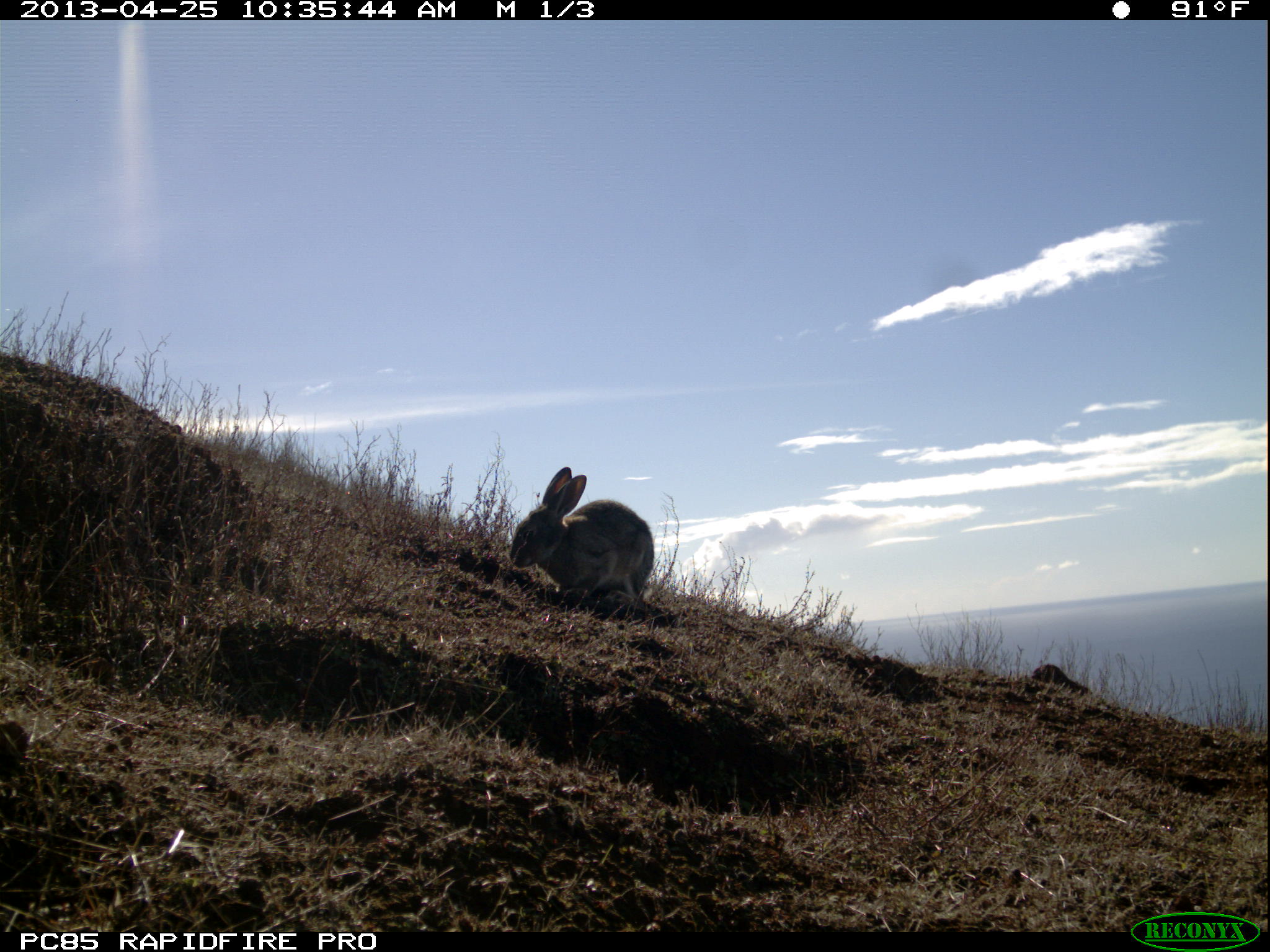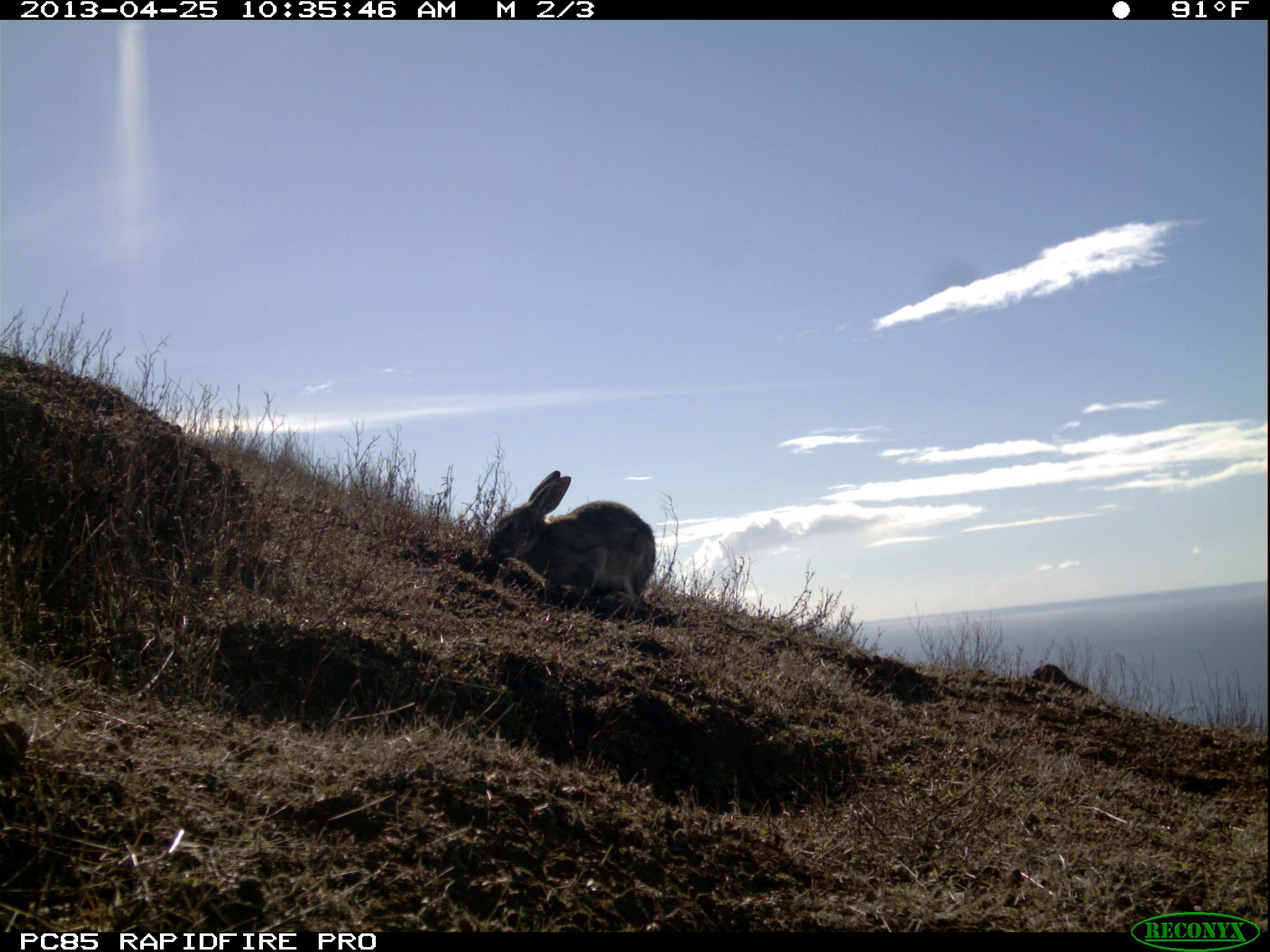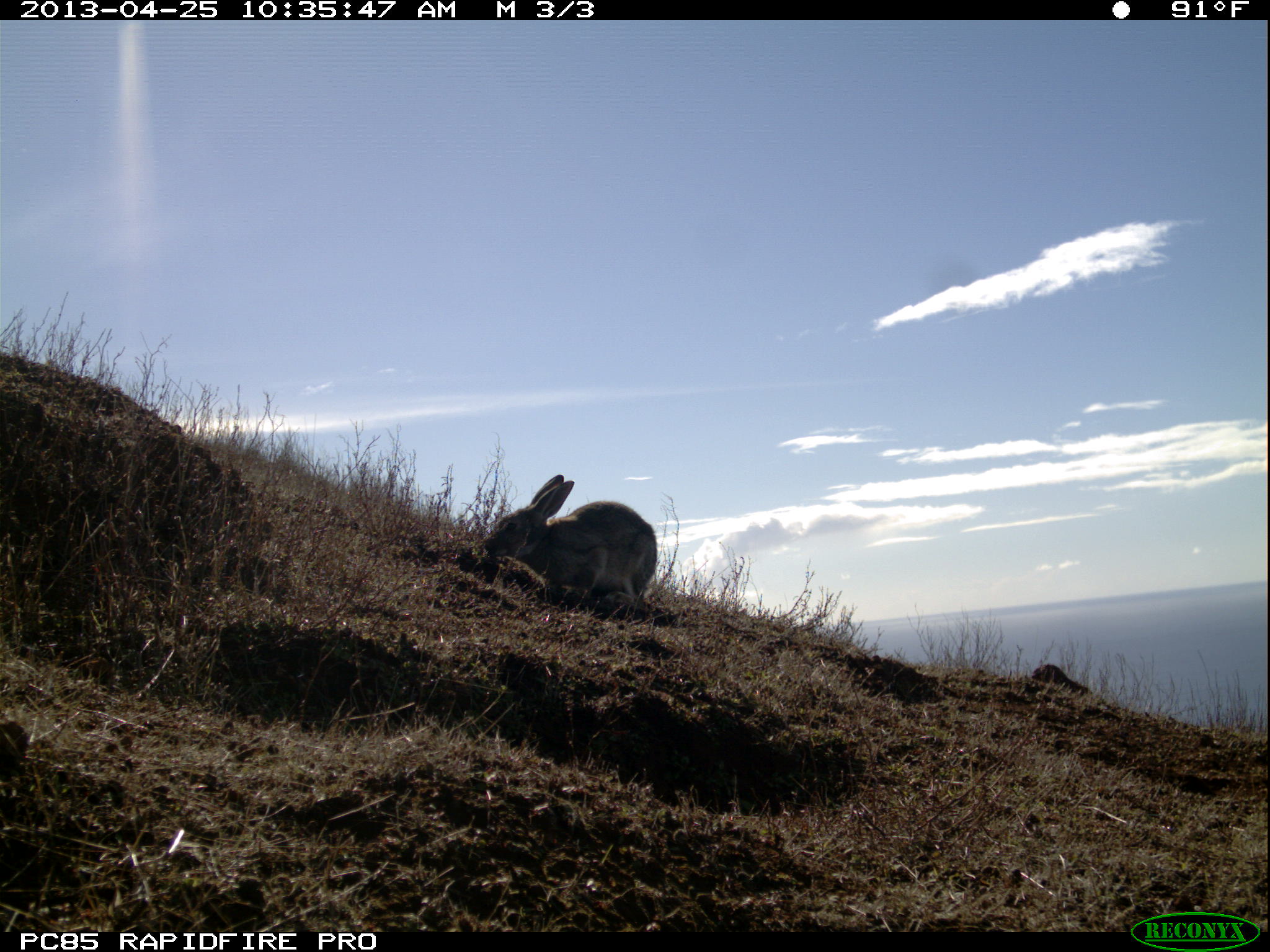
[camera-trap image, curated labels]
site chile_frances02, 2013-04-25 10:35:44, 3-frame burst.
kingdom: Animalia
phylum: Chordata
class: Mammalia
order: Lagomorpha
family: Leporidae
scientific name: Leporidae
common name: rabbits and hares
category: rabbit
Rabbit (rabbits and hares) (Leporidae).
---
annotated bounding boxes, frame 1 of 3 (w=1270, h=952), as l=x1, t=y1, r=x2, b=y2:
rabbit: l=504, t=466, r=655, b=613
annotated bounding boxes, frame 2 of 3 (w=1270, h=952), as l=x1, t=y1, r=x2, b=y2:
rabbit: l=481, t=471, r=658, b=613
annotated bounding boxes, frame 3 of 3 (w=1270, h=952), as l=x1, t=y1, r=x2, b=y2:
rabbit: l=479, t=473, r=659, b=616